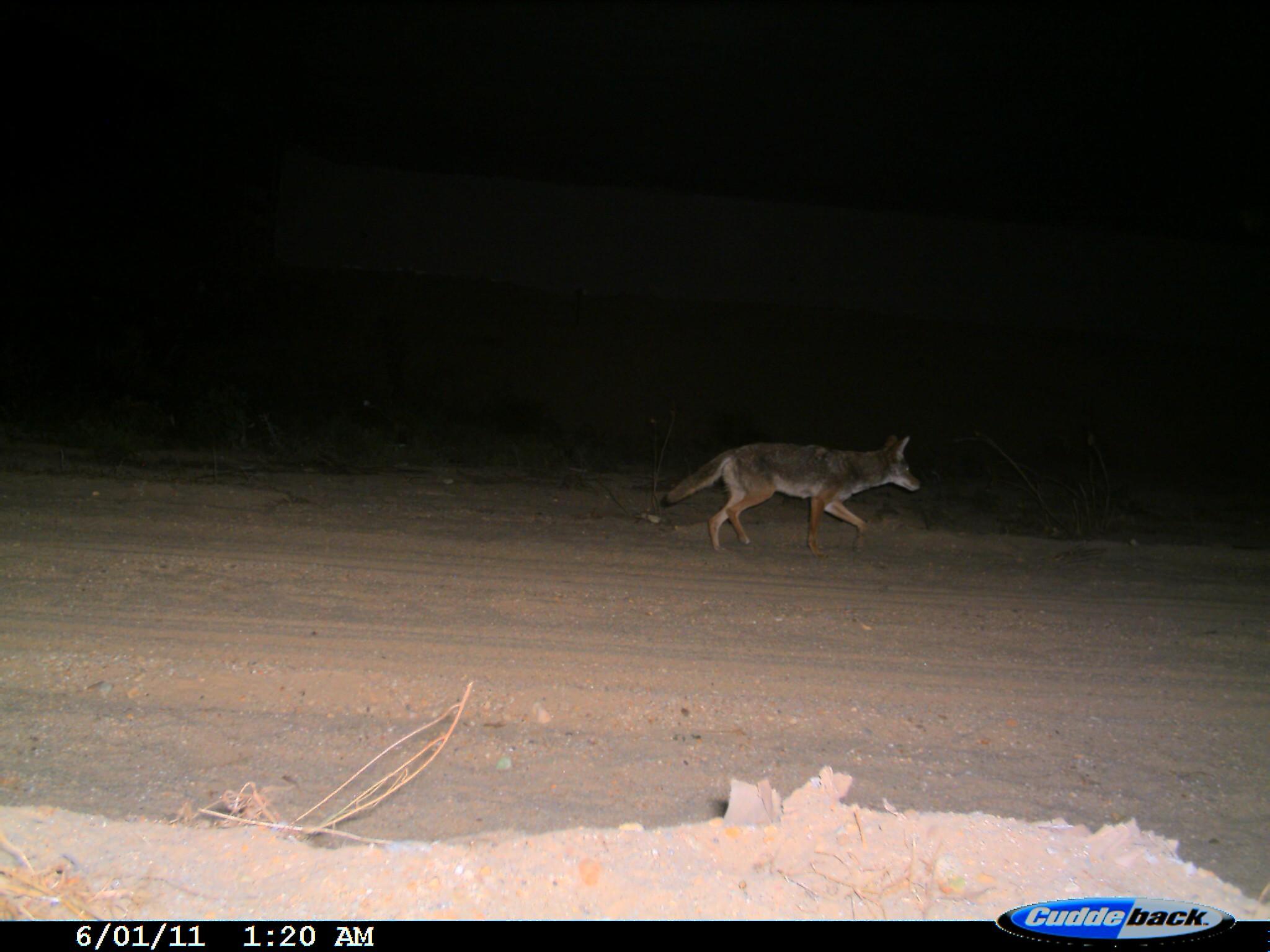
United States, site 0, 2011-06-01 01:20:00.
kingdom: Animalia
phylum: Chordata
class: Mammalia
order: Carnivora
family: Canidae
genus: Canis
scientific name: Canis latrans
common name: coyote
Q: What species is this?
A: Coyote (Canis latrans).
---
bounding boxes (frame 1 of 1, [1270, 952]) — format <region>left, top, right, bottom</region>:
coyote: <region>657, 420, 926, 563</region>